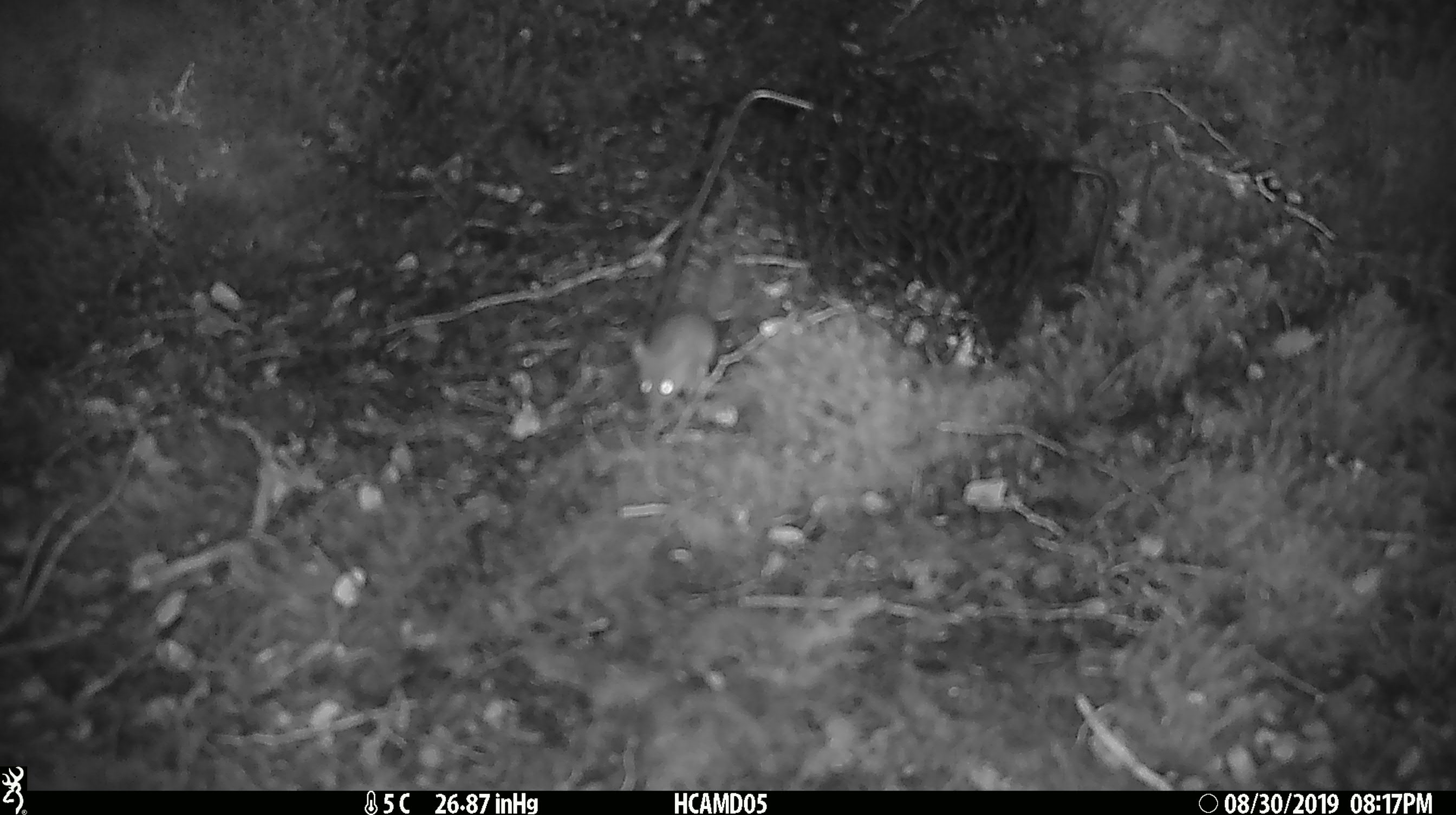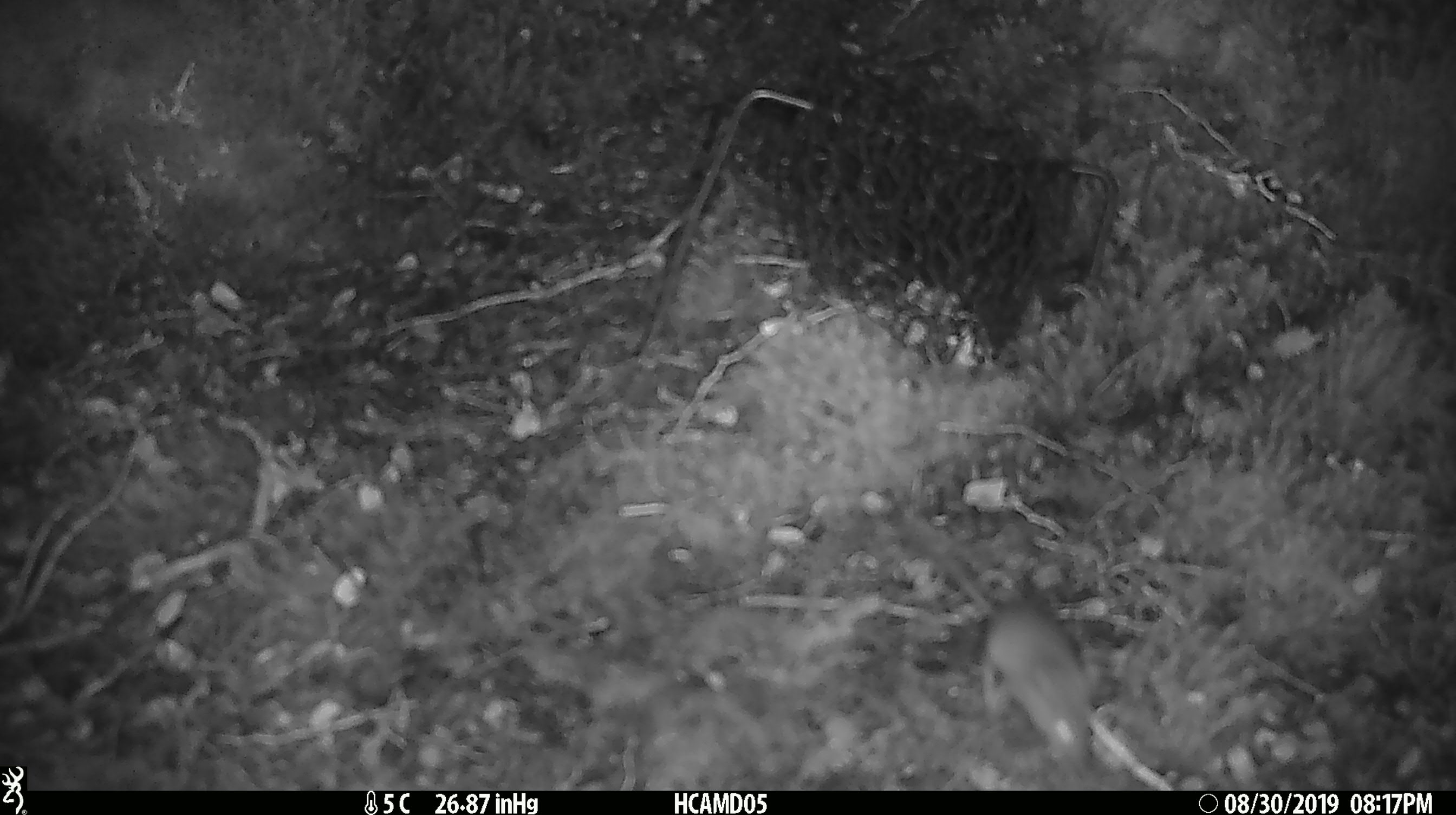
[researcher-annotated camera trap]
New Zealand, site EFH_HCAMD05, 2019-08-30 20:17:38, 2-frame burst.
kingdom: Animalia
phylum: Chordata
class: Mammalia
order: Rodentia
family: Muridae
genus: Mus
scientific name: Mus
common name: mouse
Mouse (Mus).